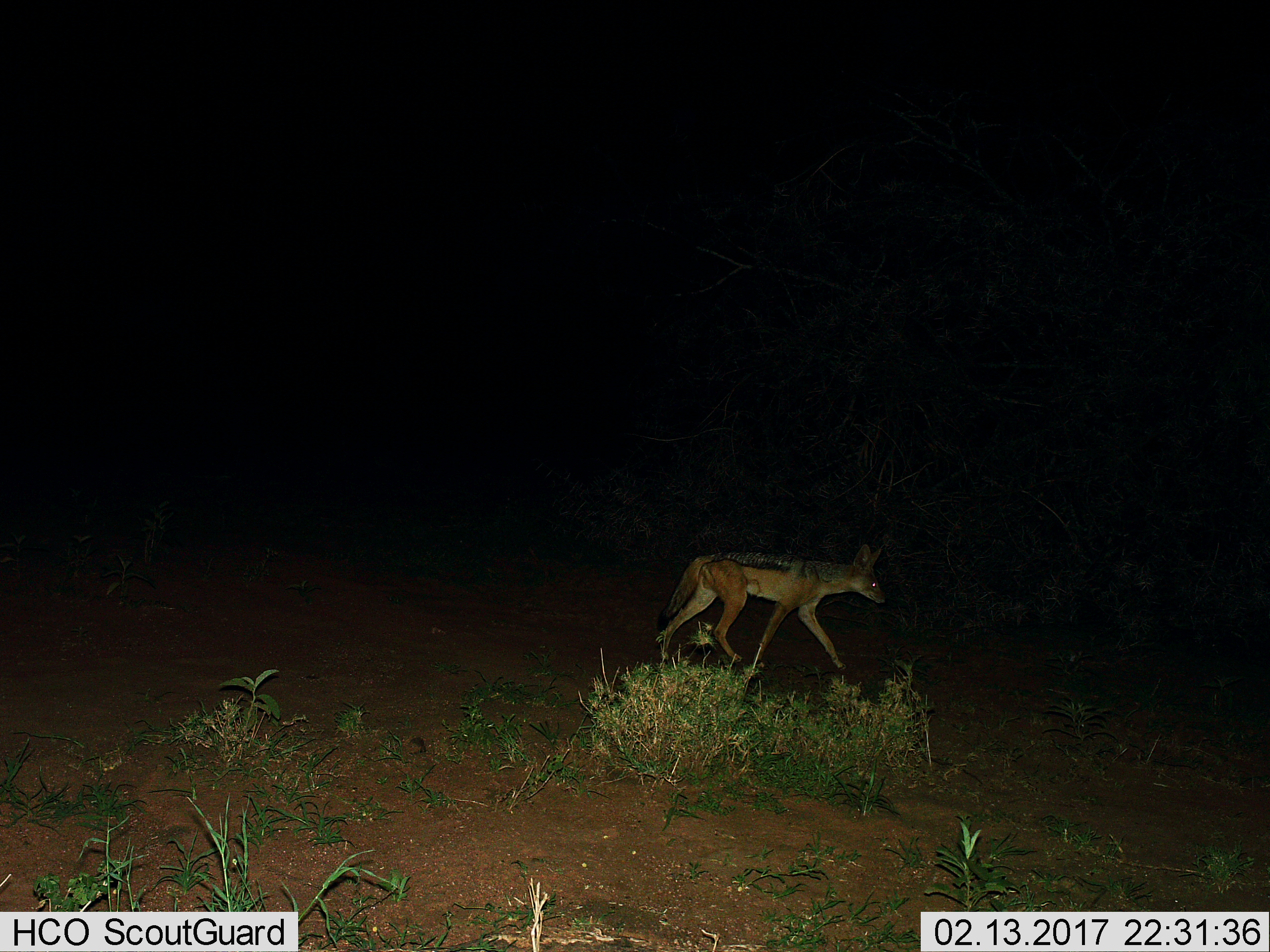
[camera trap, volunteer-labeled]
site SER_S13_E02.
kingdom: Animalia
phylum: Chordata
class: Mammalia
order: Carnivora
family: Canidae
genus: Lupulella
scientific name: Lupulella mesomelas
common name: black-backed jackal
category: jackalblackbacked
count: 1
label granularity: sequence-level